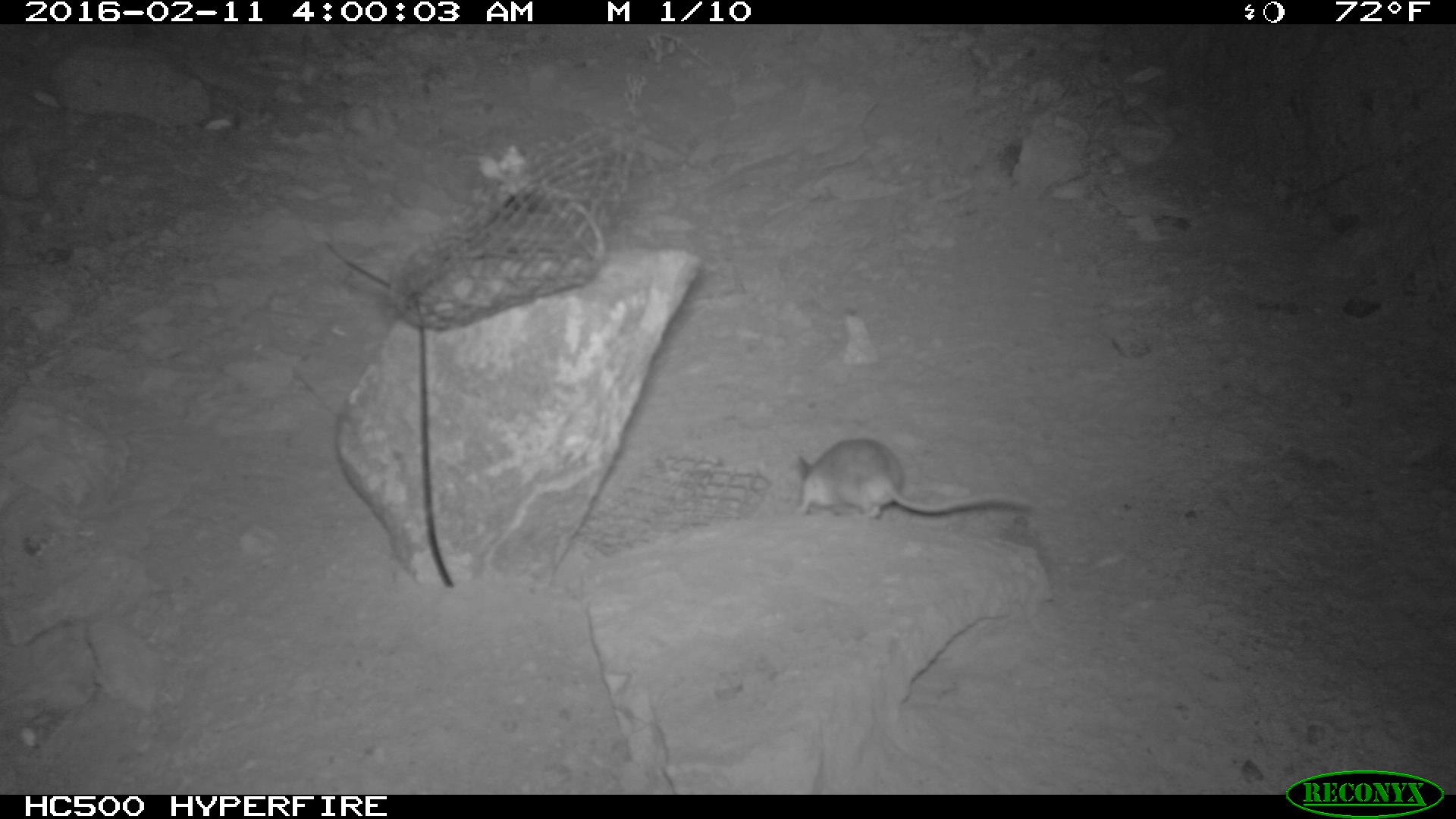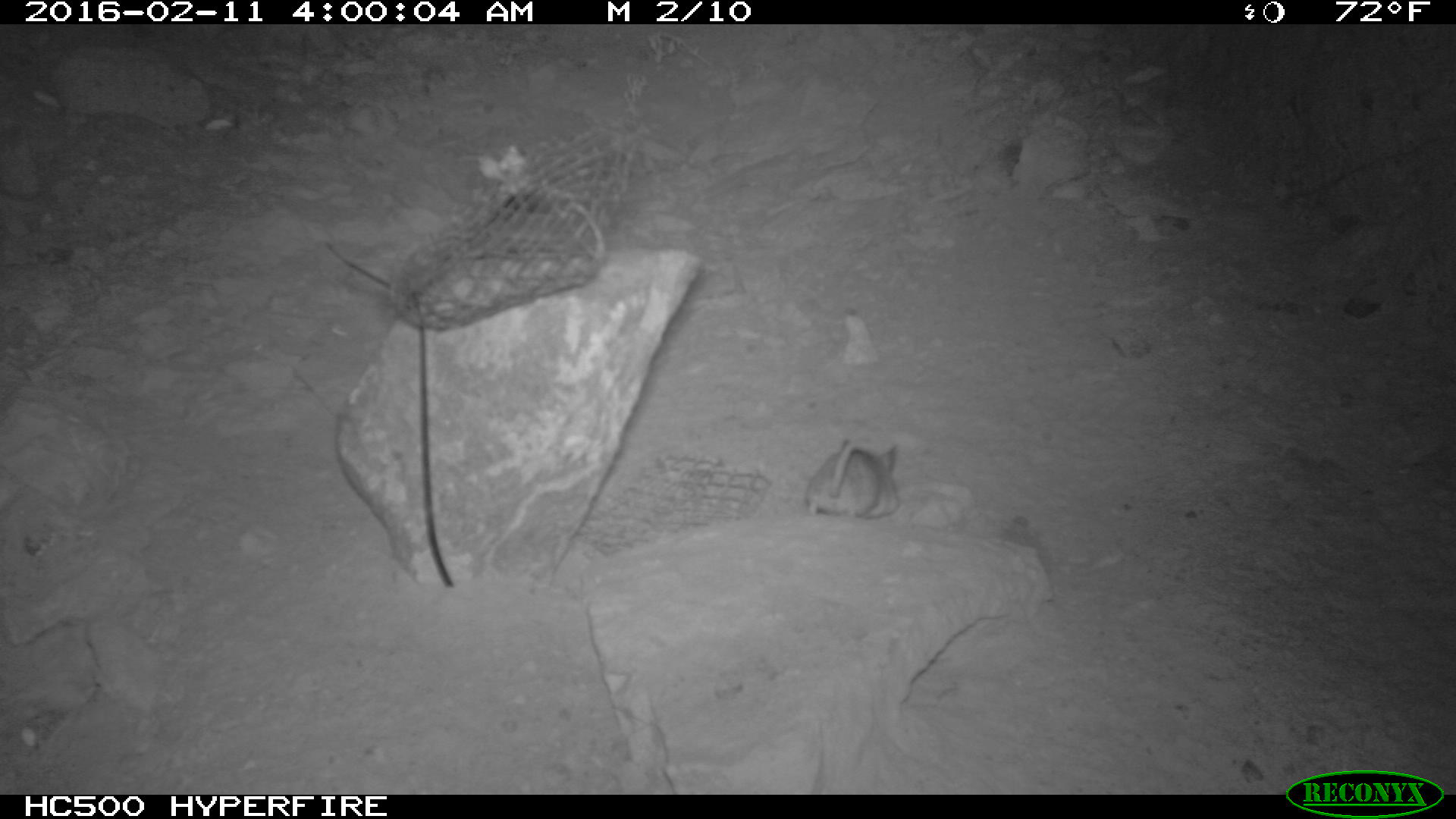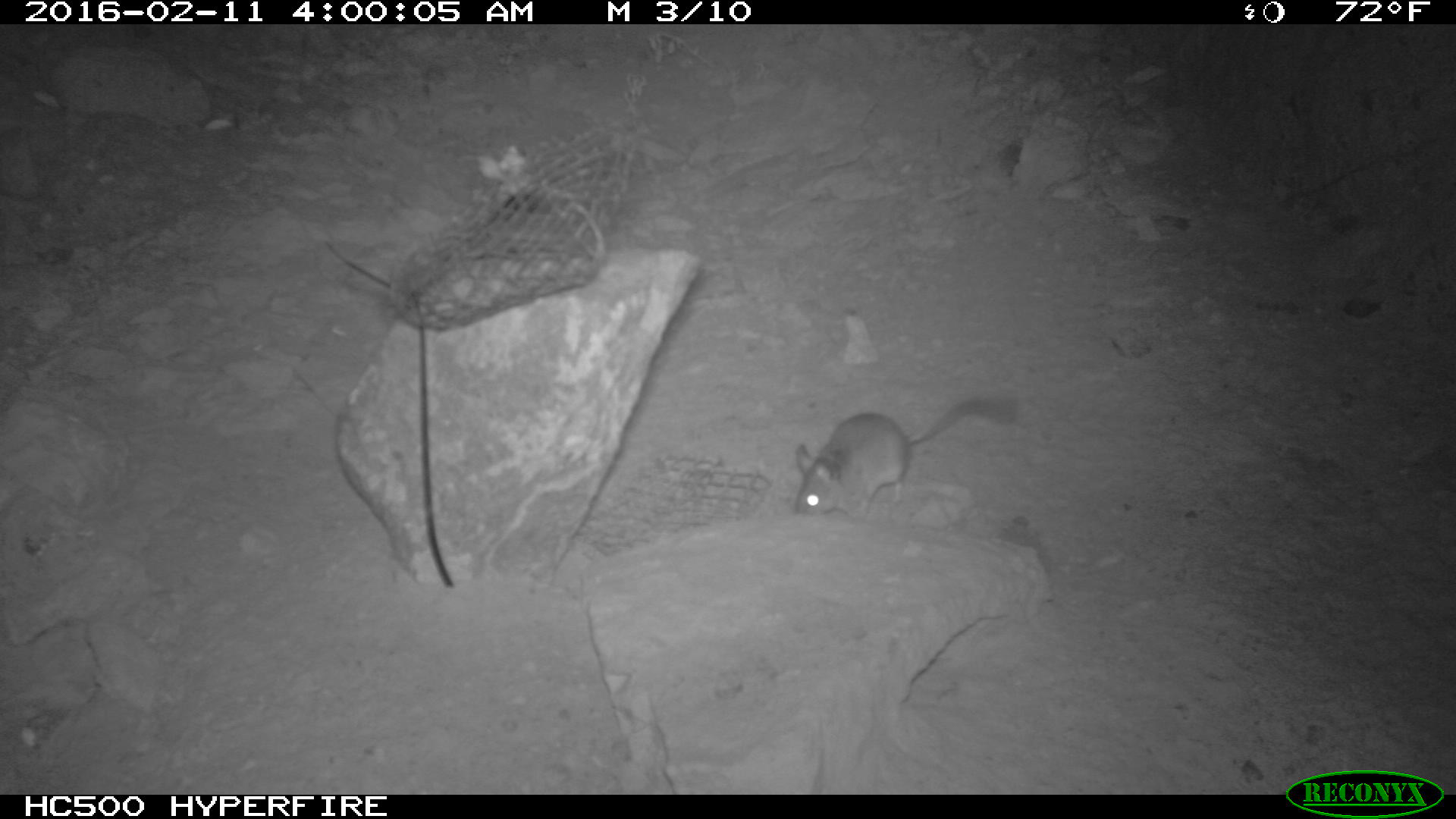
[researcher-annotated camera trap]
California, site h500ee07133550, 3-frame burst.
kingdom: Animalia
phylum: Chordata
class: Mammalia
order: Rodentia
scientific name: Rodentia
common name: rodent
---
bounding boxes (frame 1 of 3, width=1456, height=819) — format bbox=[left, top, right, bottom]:
rodent: bbox=[792, 438, 1033, 519]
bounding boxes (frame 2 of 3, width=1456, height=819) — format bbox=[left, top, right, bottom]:
rodent: bbox=[805, 438, 898, 517]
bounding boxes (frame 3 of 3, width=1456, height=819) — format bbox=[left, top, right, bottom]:
rodent: bbox=[794, 388, 1014, 516]